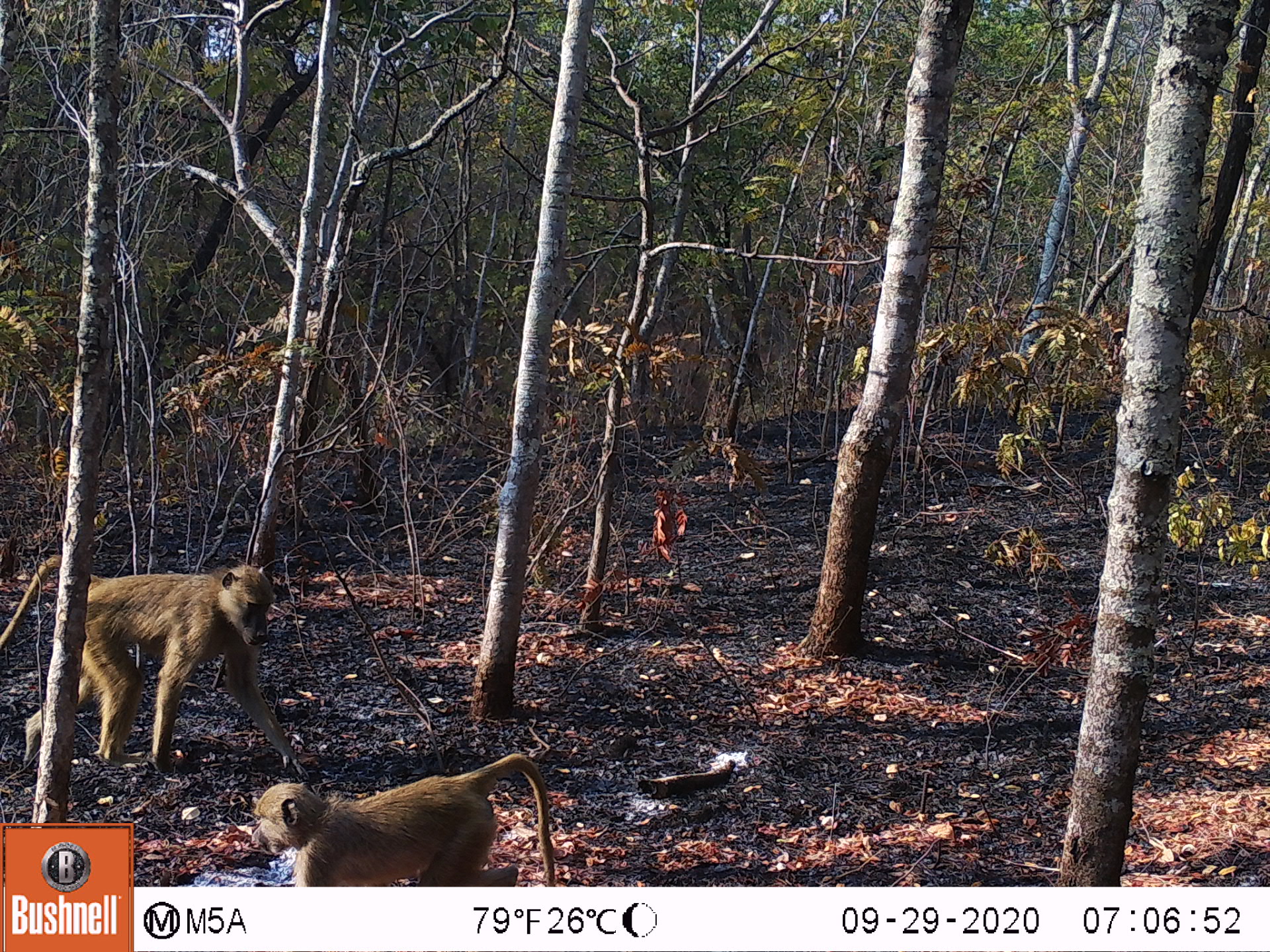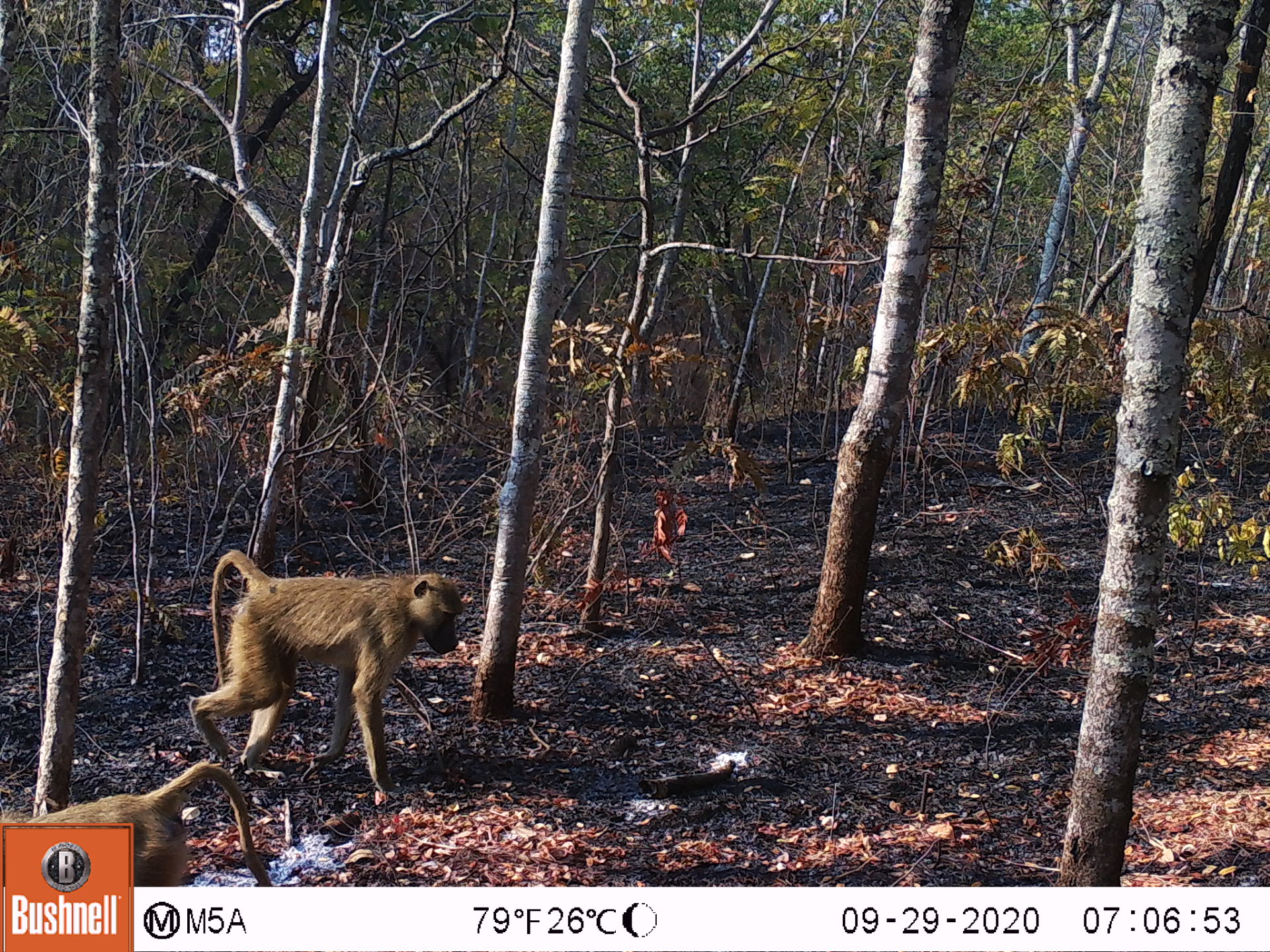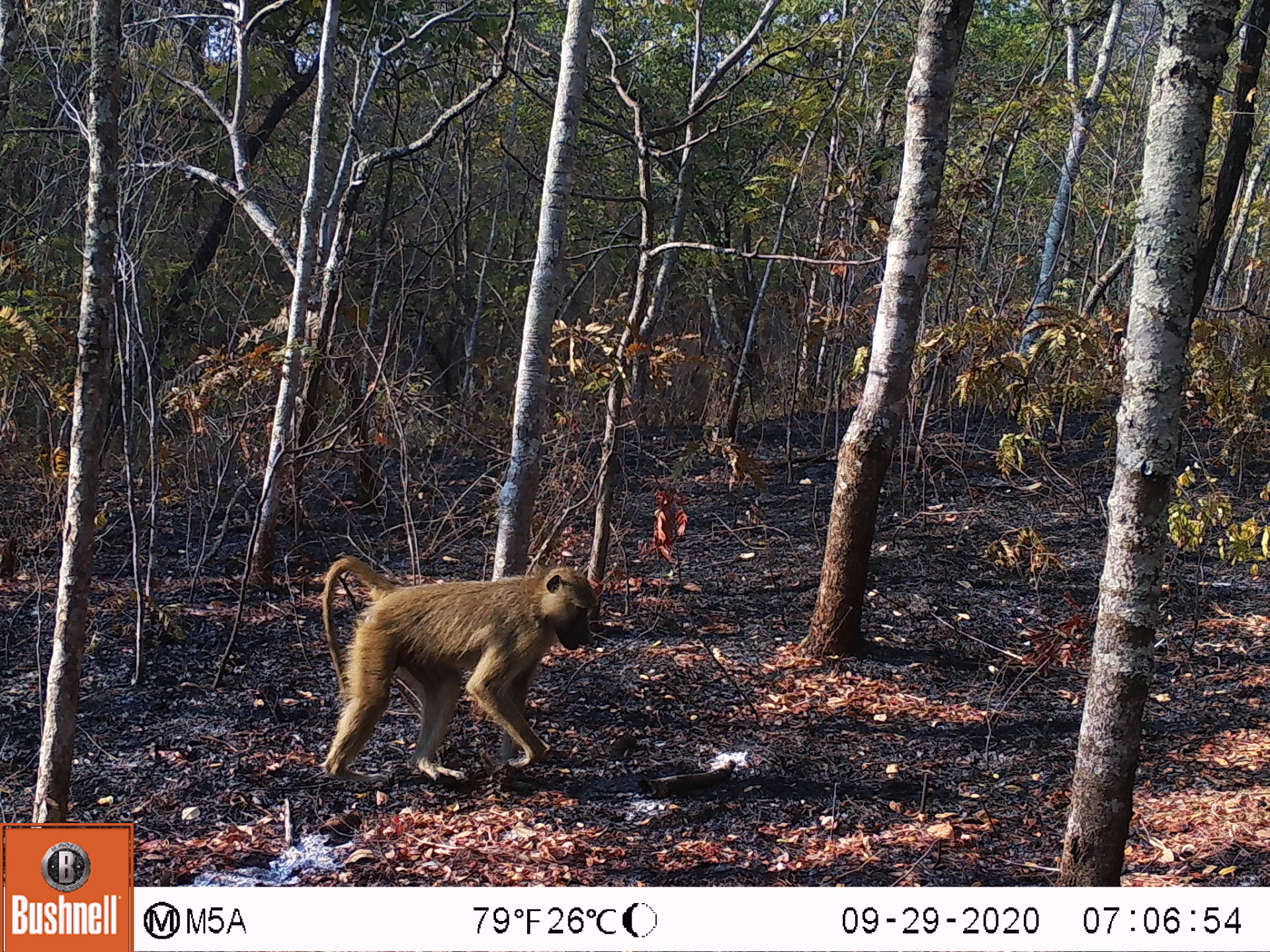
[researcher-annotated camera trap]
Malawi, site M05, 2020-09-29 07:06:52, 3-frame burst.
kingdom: Animalia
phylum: Chordata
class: Mammalia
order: Primates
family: Cercopithecidae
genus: Papio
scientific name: Papio cynocephalus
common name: yellow baboon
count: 2